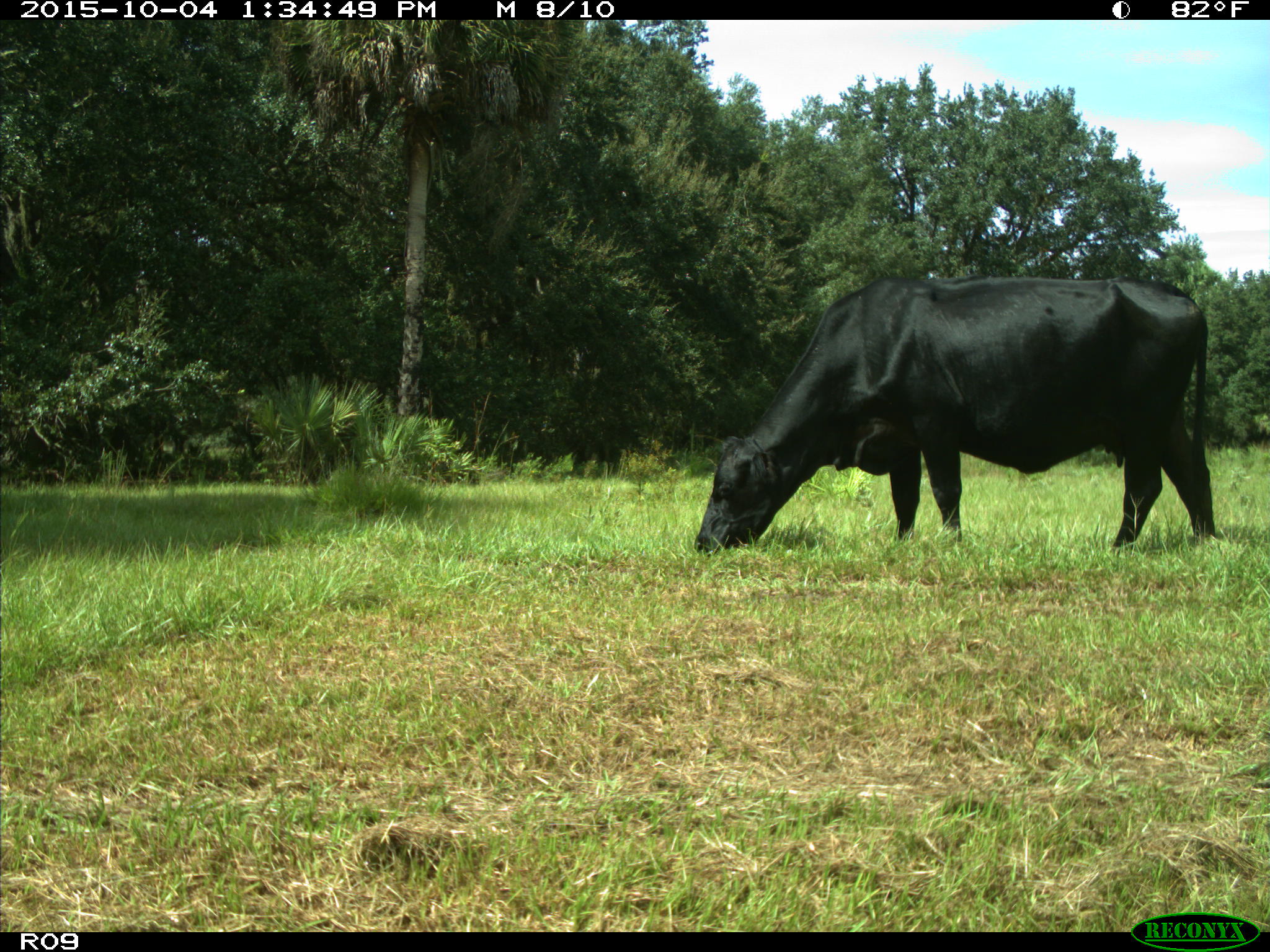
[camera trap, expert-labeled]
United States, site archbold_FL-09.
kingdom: Animalia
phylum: Chordata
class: Mammalia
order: Artiodactyla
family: Bovidae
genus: Bos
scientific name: Bos taurus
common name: domestic cow